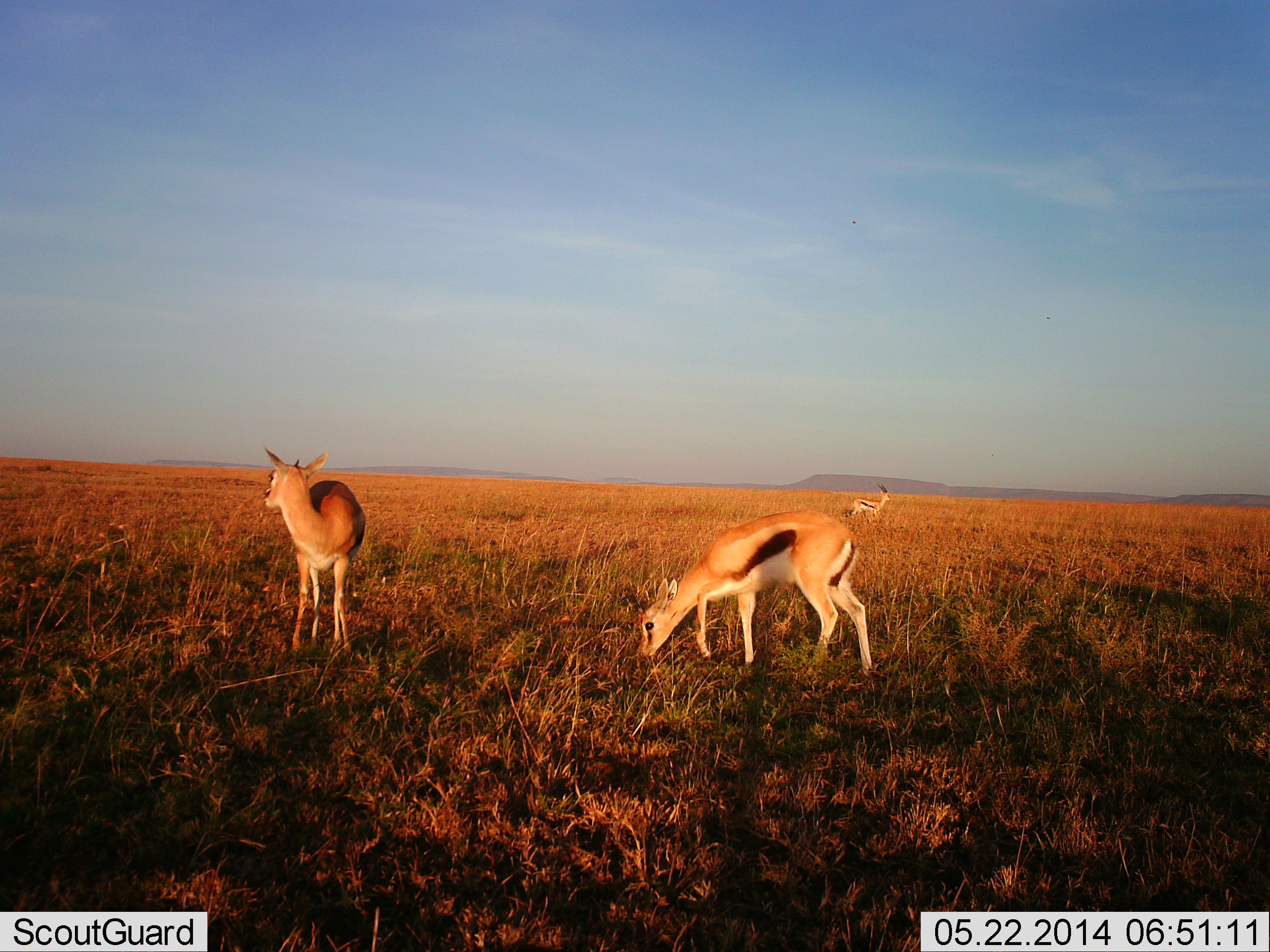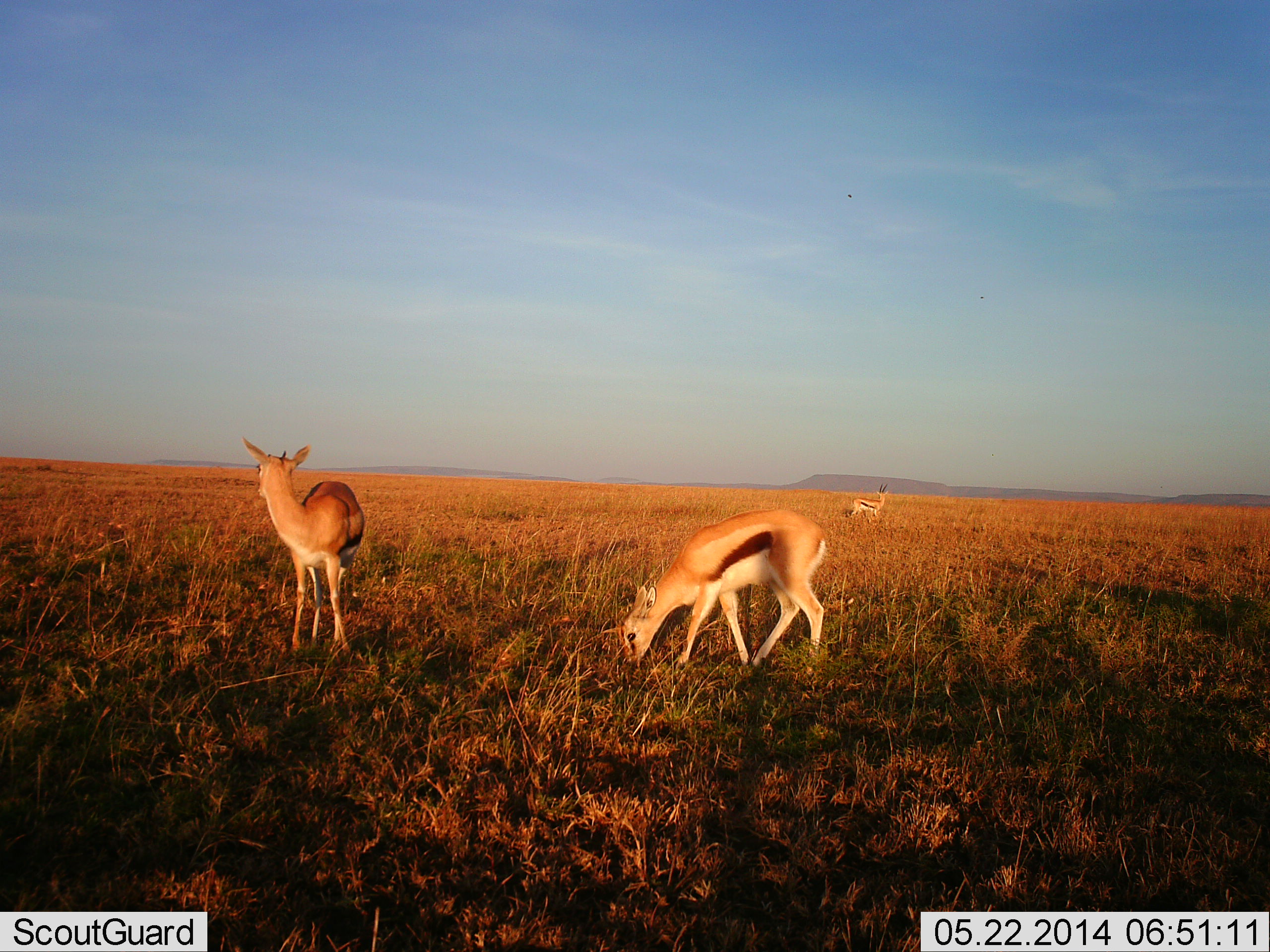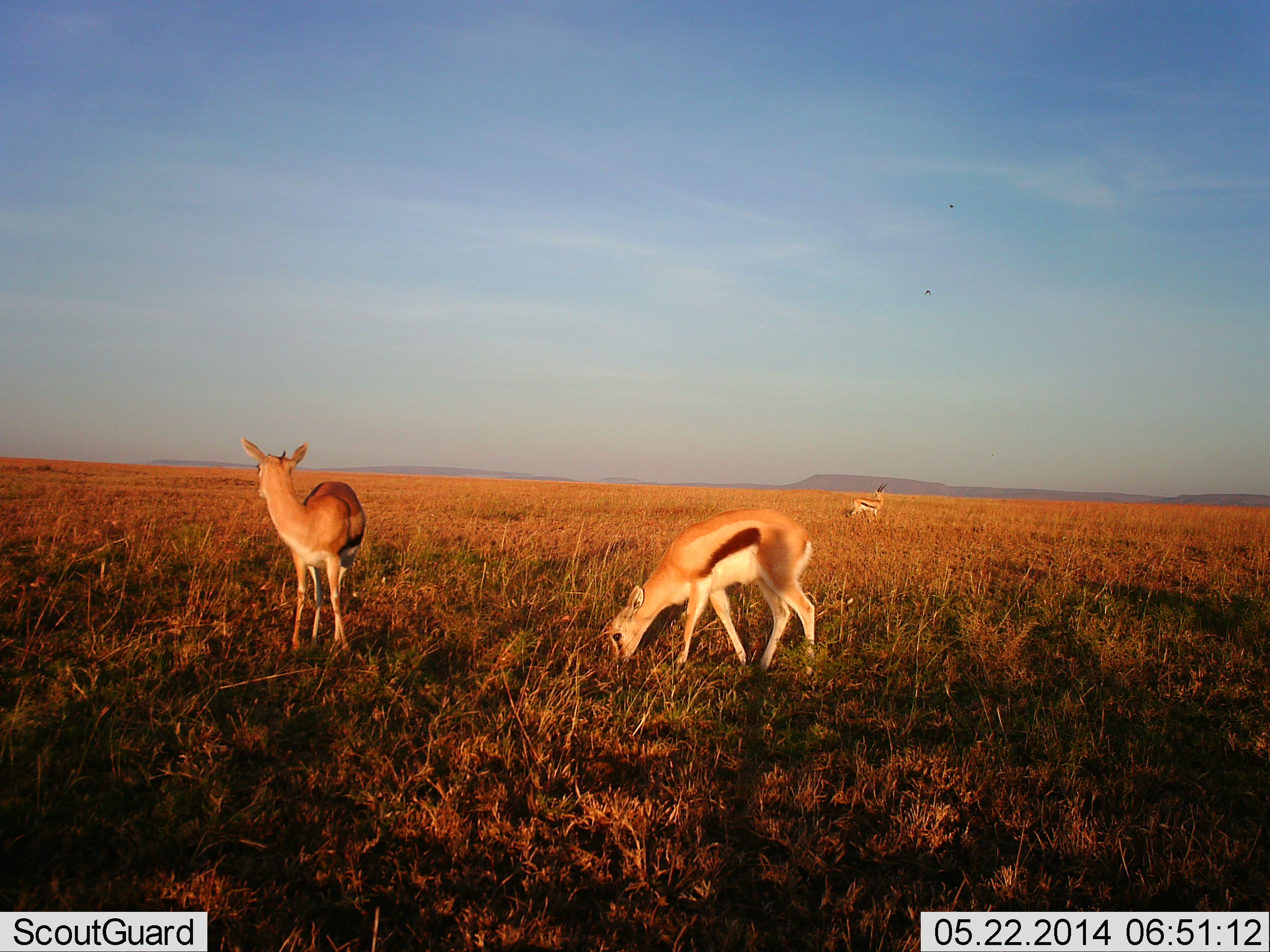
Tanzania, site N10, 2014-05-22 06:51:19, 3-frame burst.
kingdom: Animalia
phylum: Chordata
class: Mammalia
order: Artiodactyla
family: Bovidae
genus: Eudorcas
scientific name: Eudorcas thomsonii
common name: thomson's gazelle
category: gazellethomsons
Gazellethomsons (thomson's gazelle) (Eudorcas thomsonii), count 3. Behavior (volunteer vote fractions): standing 83%, resting 5%, moving 12%, interacting 2%. Young present (vote fraction): 16%. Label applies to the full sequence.